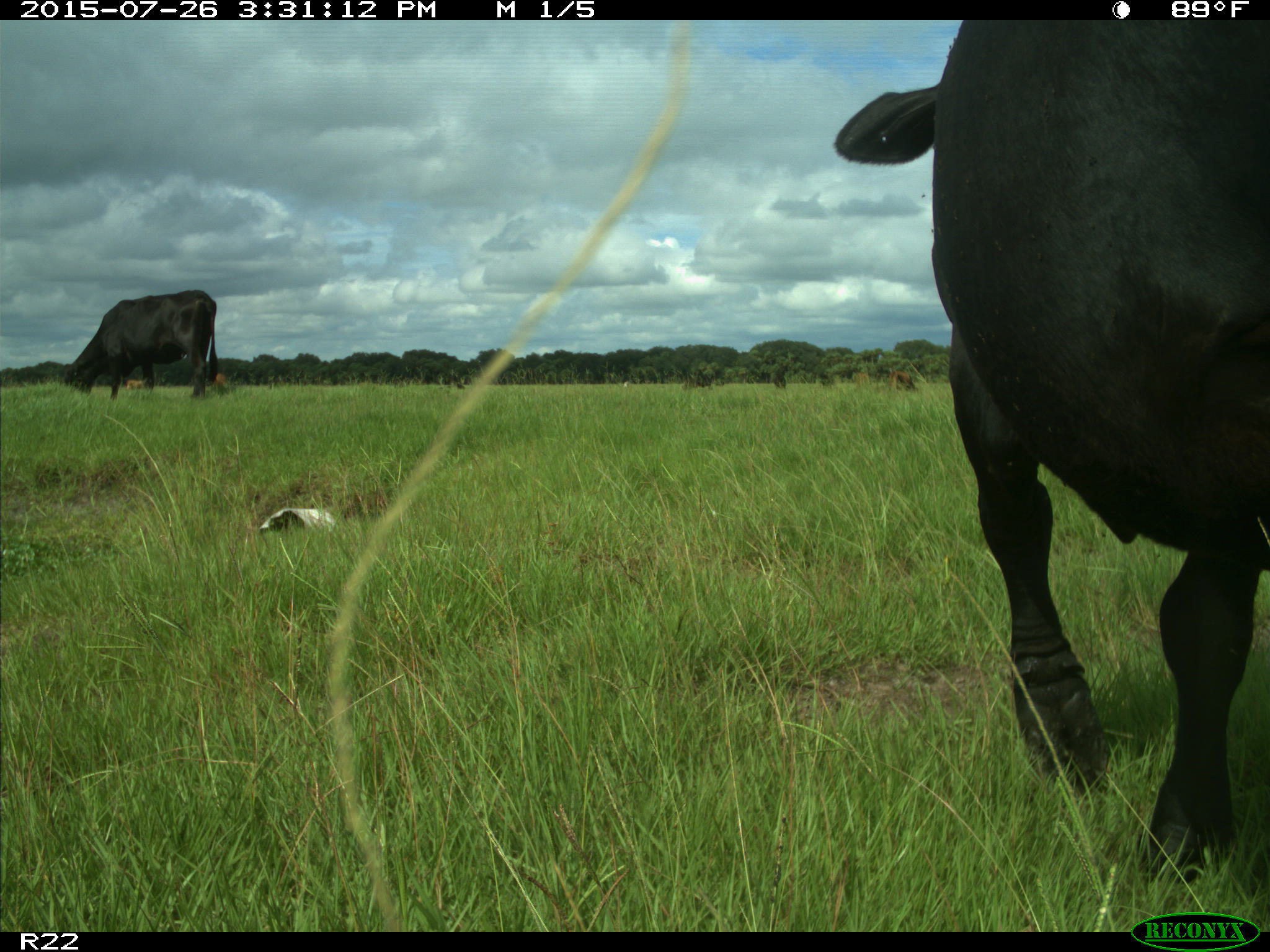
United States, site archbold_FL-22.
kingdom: Animalia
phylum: Chordata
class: Mammalia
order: Artiodactyla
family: Bovidae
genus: Bos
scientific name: Bos taurus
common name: domestic cow